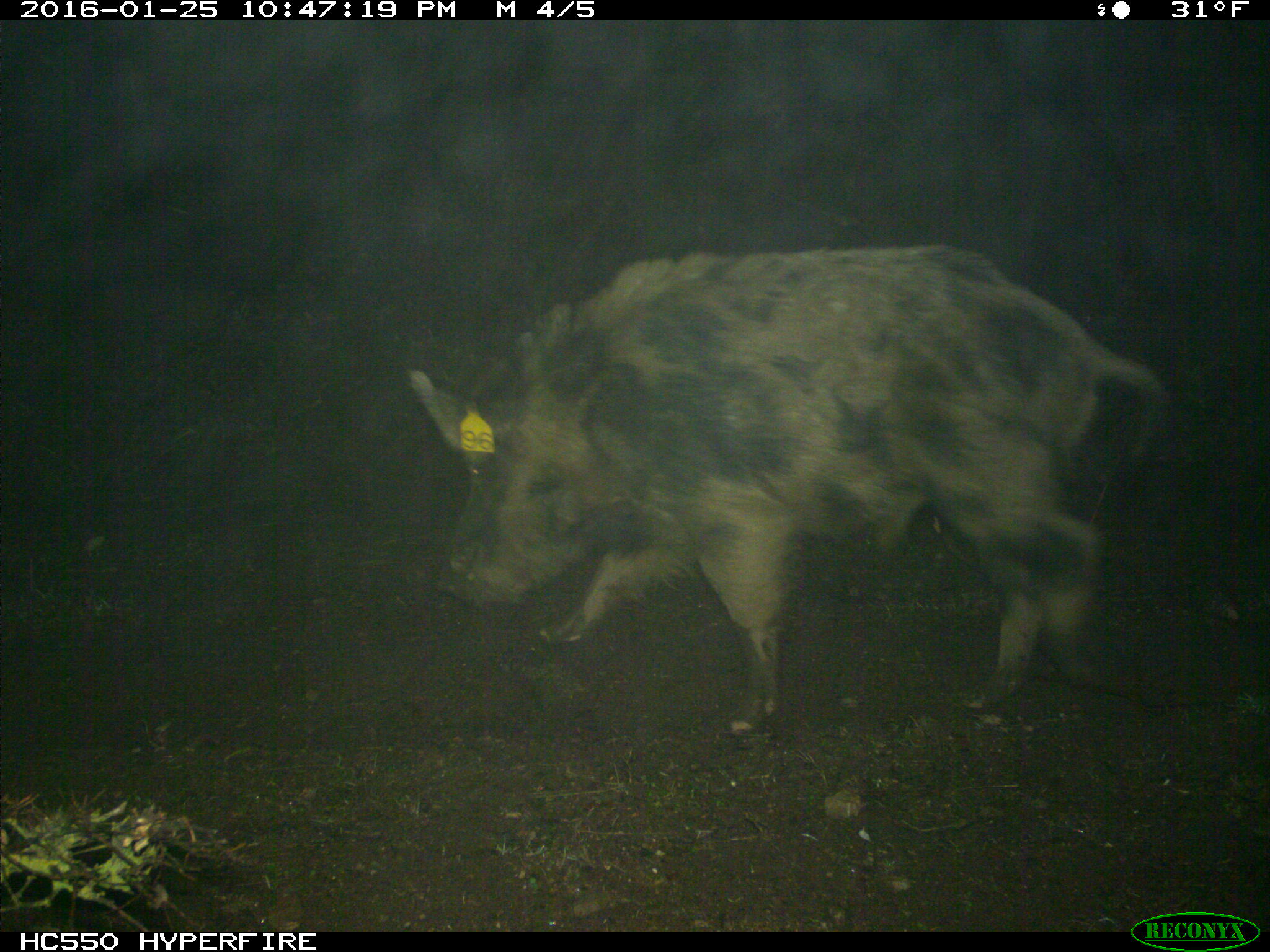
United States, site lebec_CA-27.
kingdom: Animalia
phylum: Chordata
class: Mammalia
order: Artiodactyla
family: Suidae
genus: Sus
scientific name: Sus scrofa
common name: wild boar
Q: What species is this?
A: Sus scrofa (wild boar).